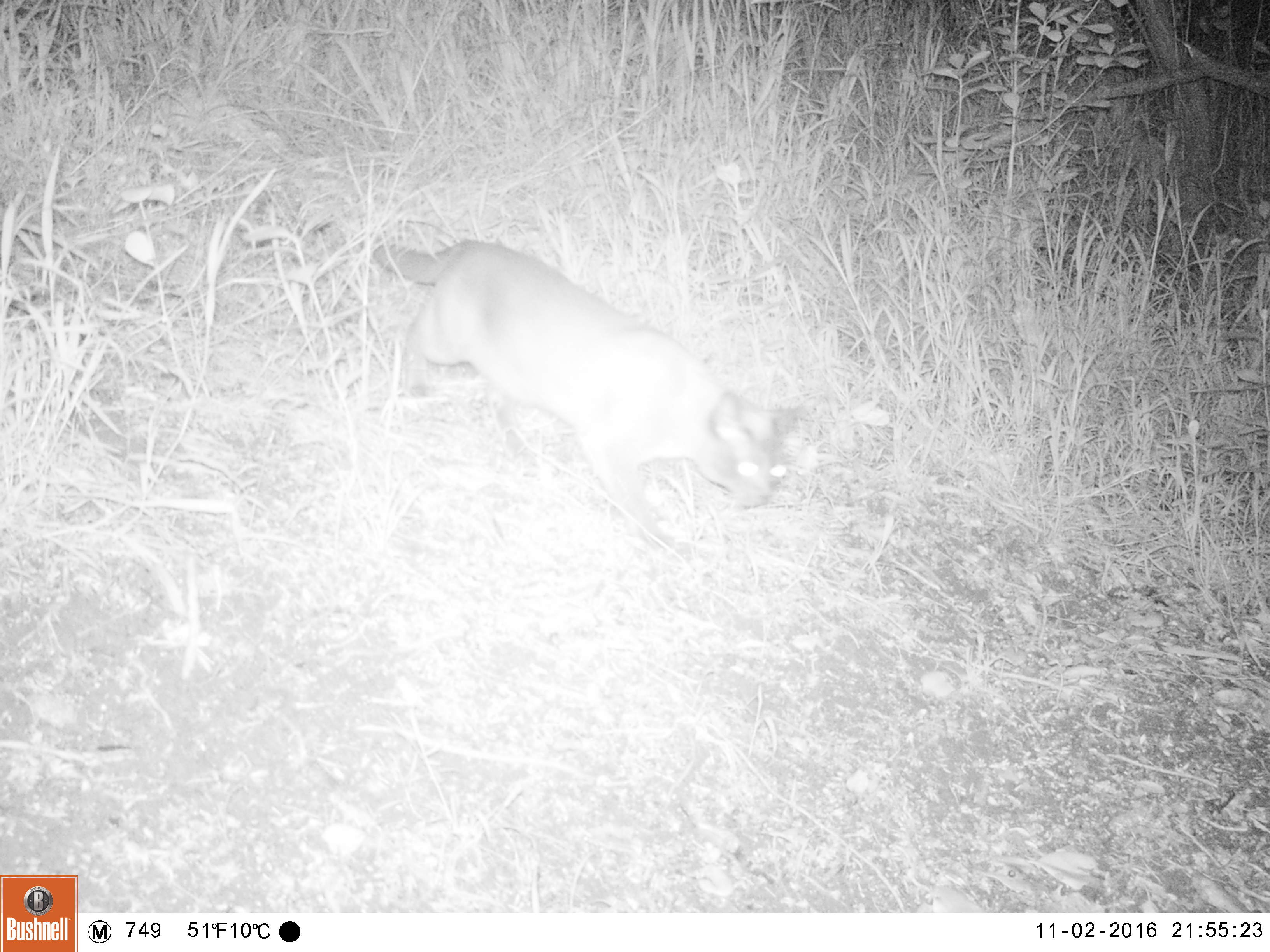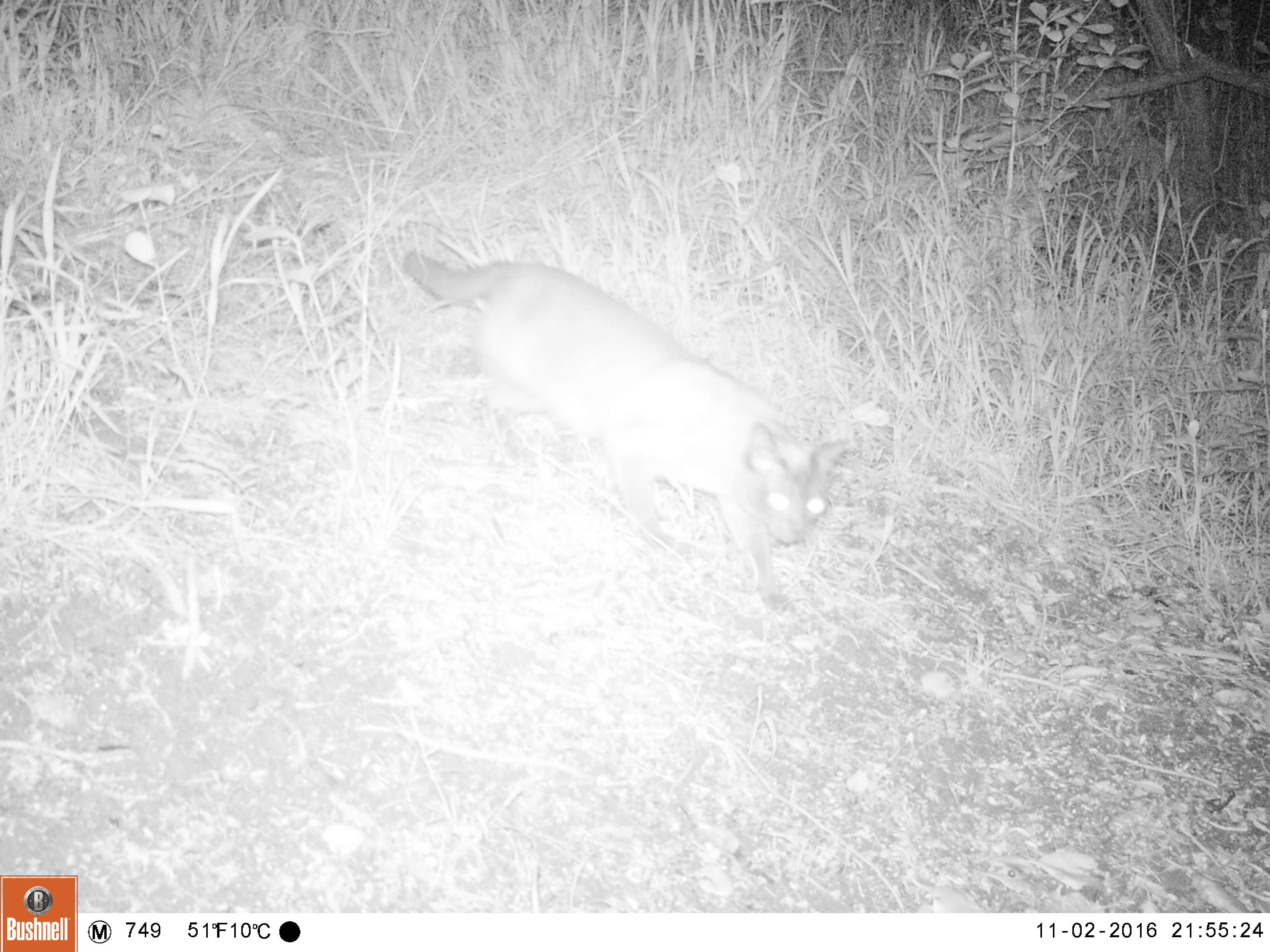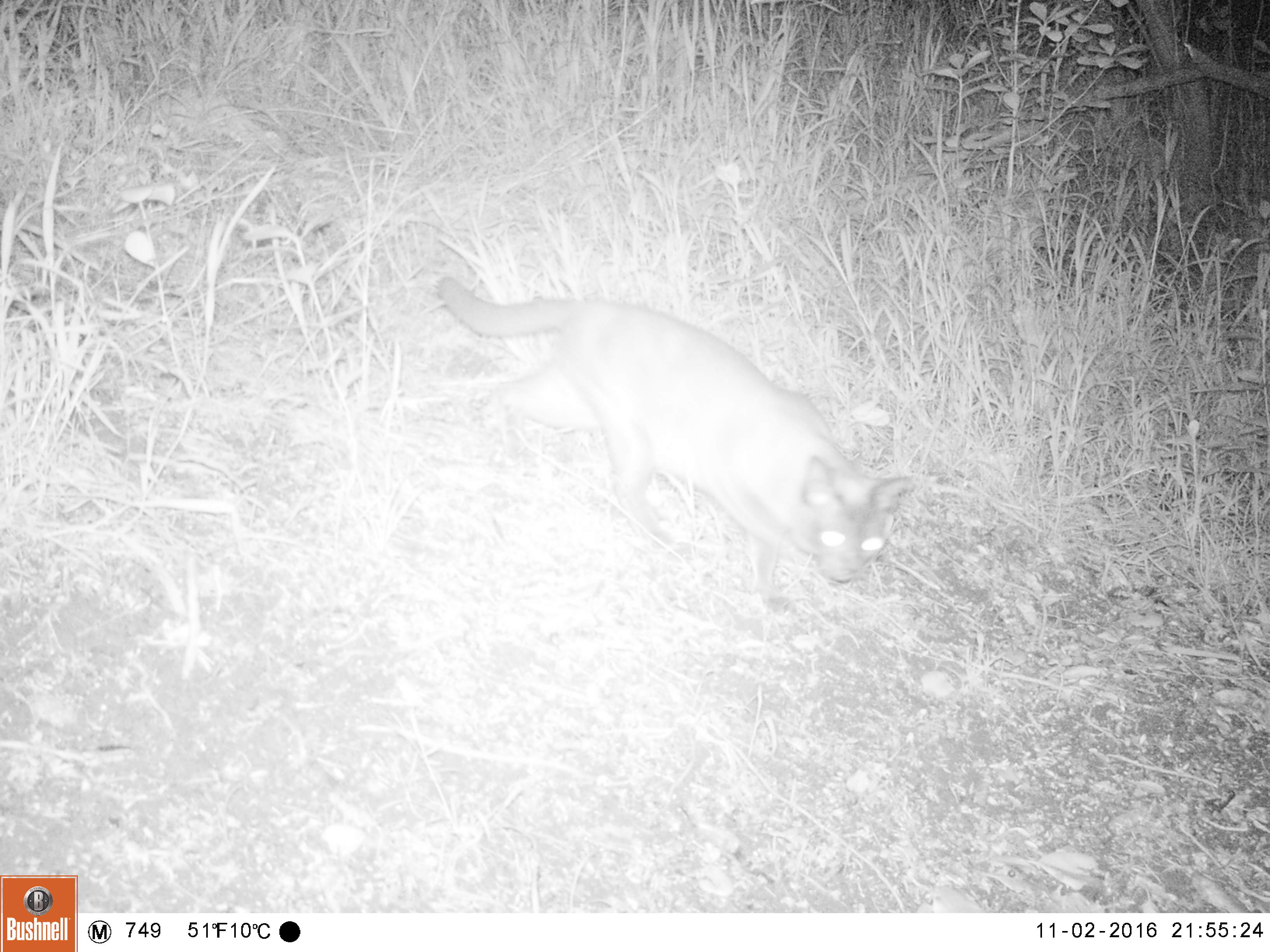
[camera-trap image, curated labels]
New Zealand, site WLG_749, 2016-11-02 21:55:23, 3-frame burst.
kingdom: Animalia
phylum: Chordata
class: Mammalia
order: Carnivora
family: Felidae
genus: Felis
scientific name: Felis catus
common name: domestic cat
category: cat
Cat (domestic cat) (Felis catus).